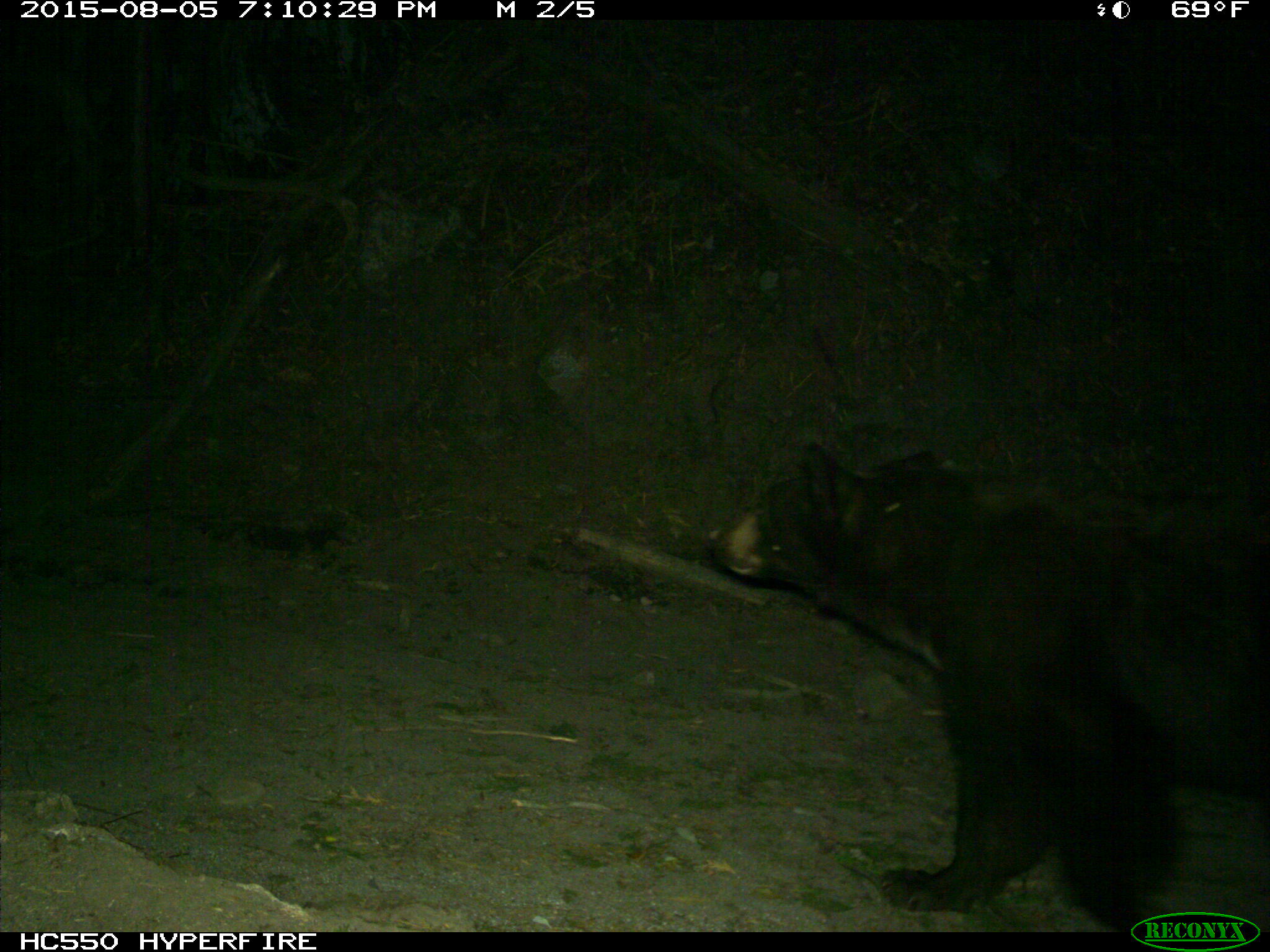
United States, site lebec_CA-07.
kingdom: Animalia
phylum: Chordata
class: Mammalia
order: Carnivora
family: Ursidae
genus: Ursus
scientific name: Ursus americanus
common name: american black bear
Ursus americanus (american black bear).